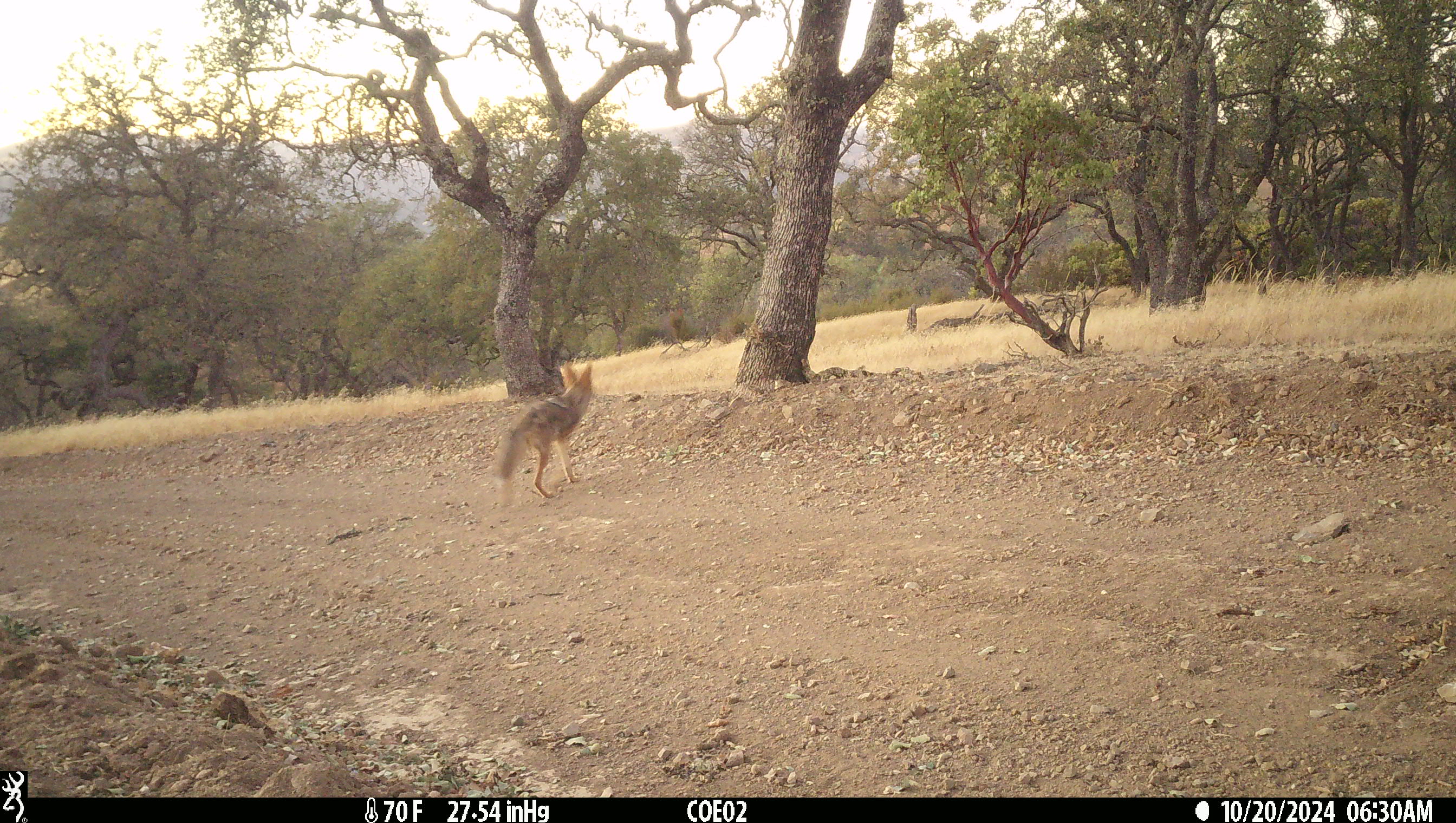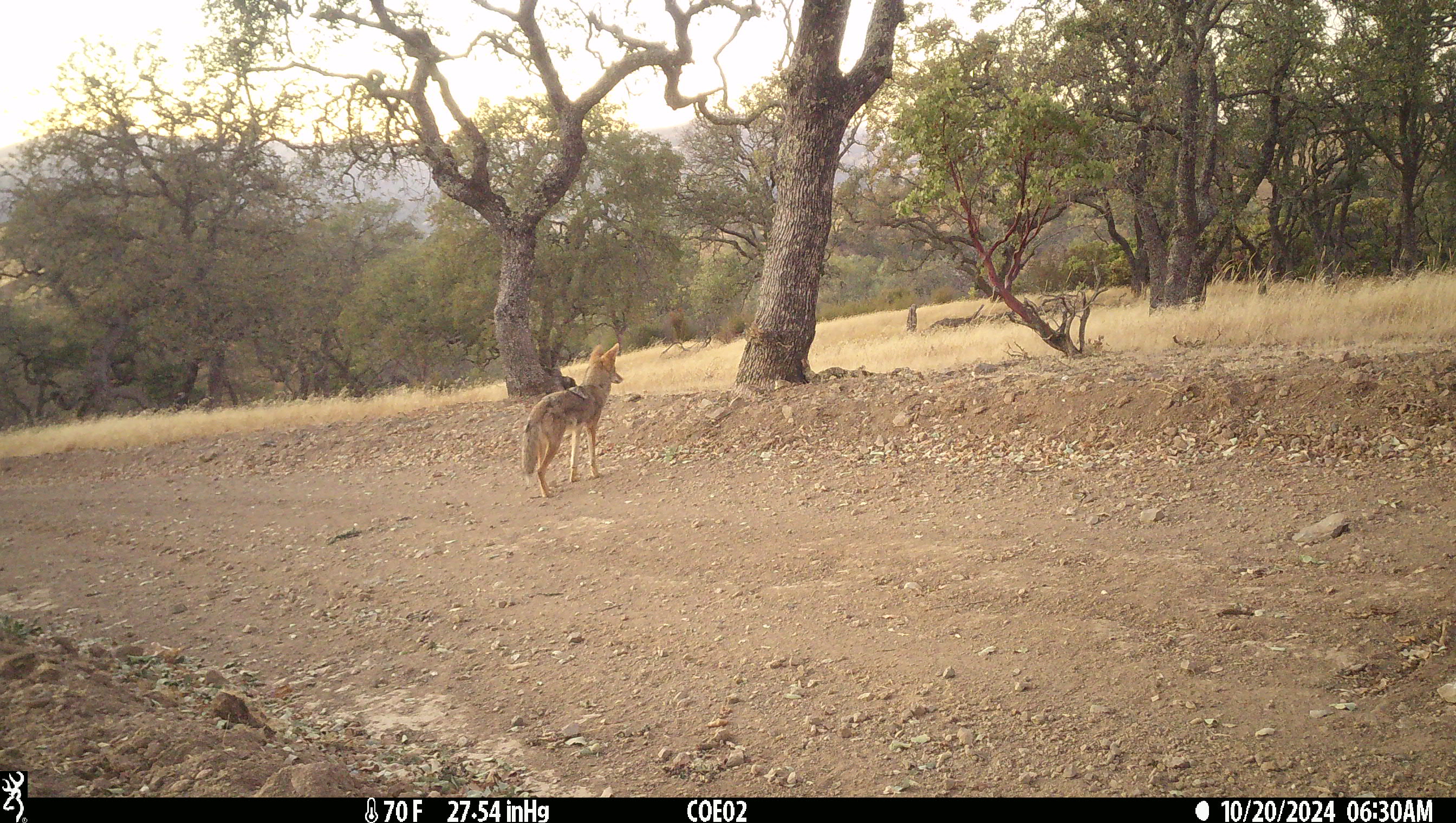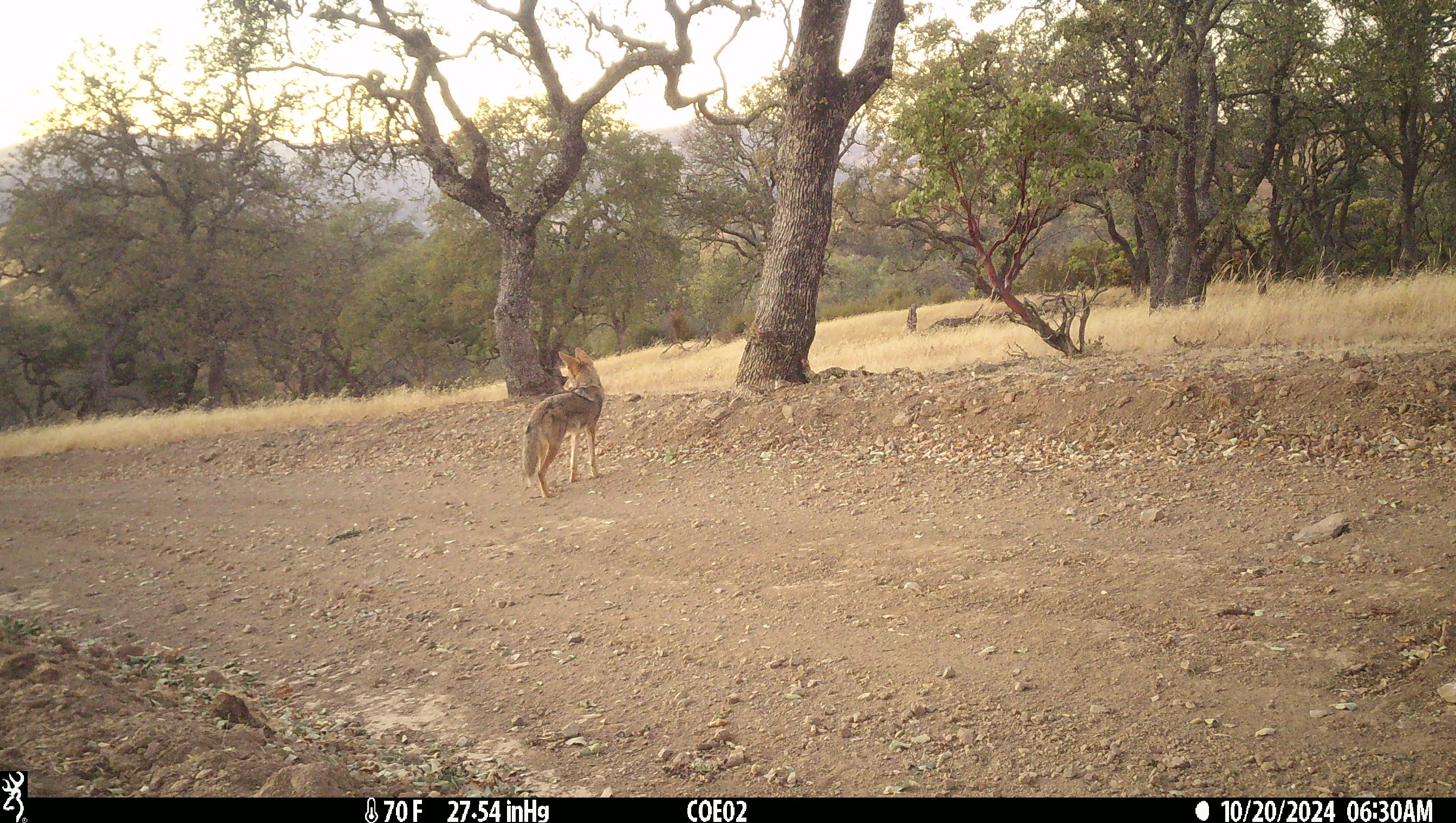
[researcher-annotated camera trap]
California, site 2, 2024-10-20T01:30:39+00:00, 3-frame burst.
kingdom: Animalia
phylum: Chordata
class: Mammalia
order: Carnivora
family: Canidae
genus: Canis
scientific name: Canis latrans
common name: coyote